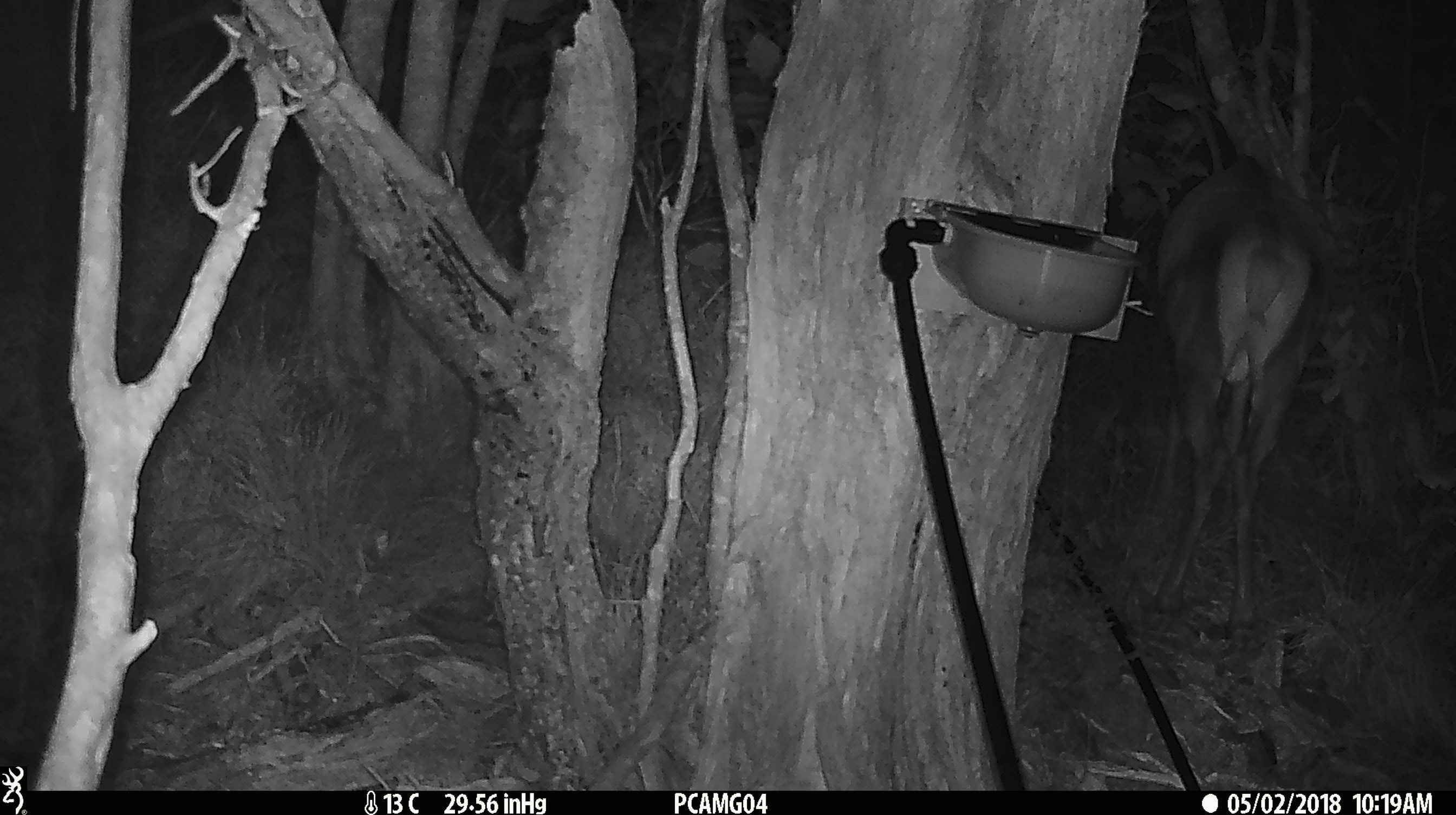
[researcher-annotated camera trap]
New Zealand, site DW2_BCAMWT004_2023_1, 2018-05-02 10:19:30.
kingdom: Animalia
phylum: Chordata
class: Mammalia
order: Artiodactyla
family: Cervidae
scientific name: Cervidae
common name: deer